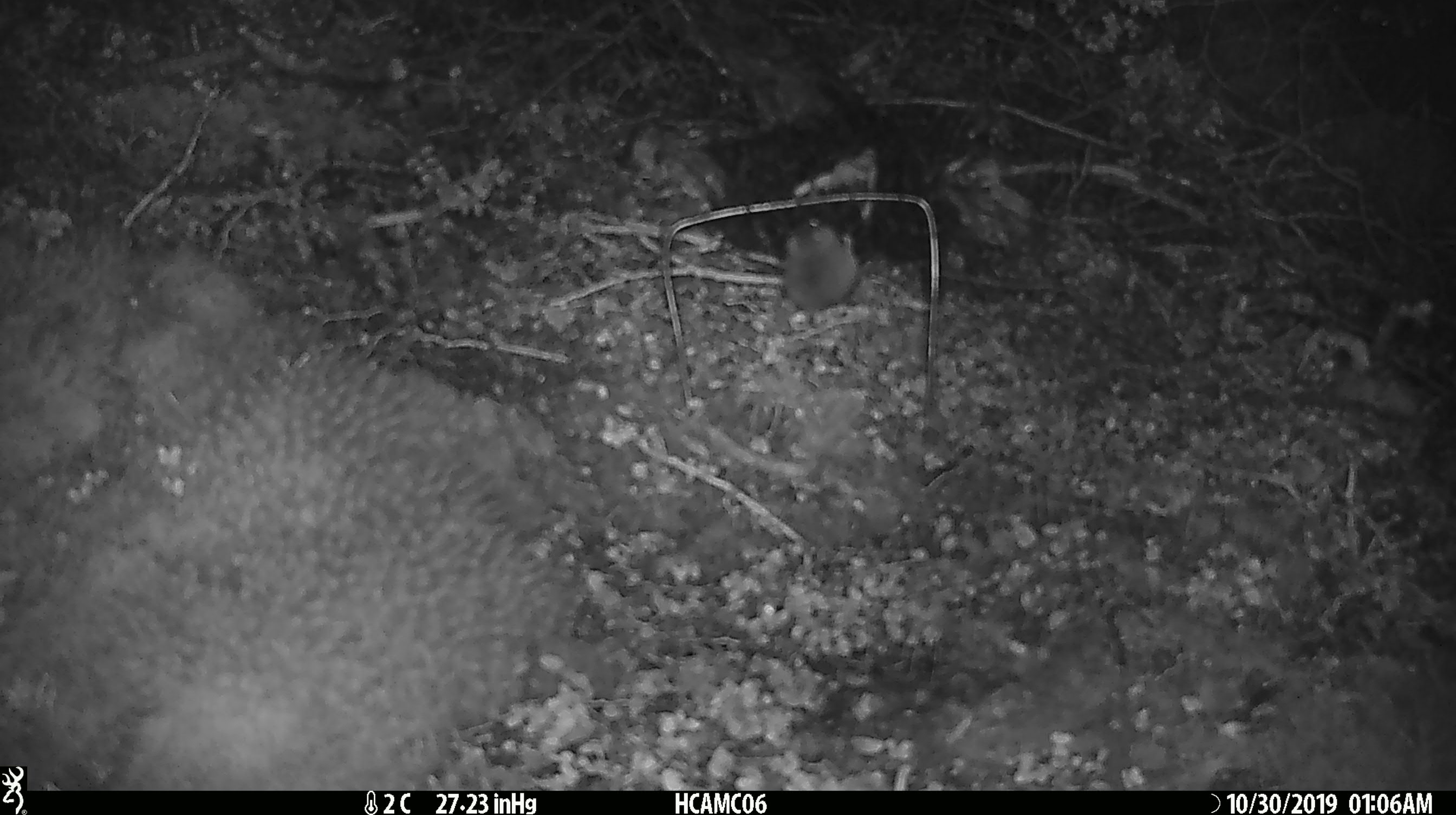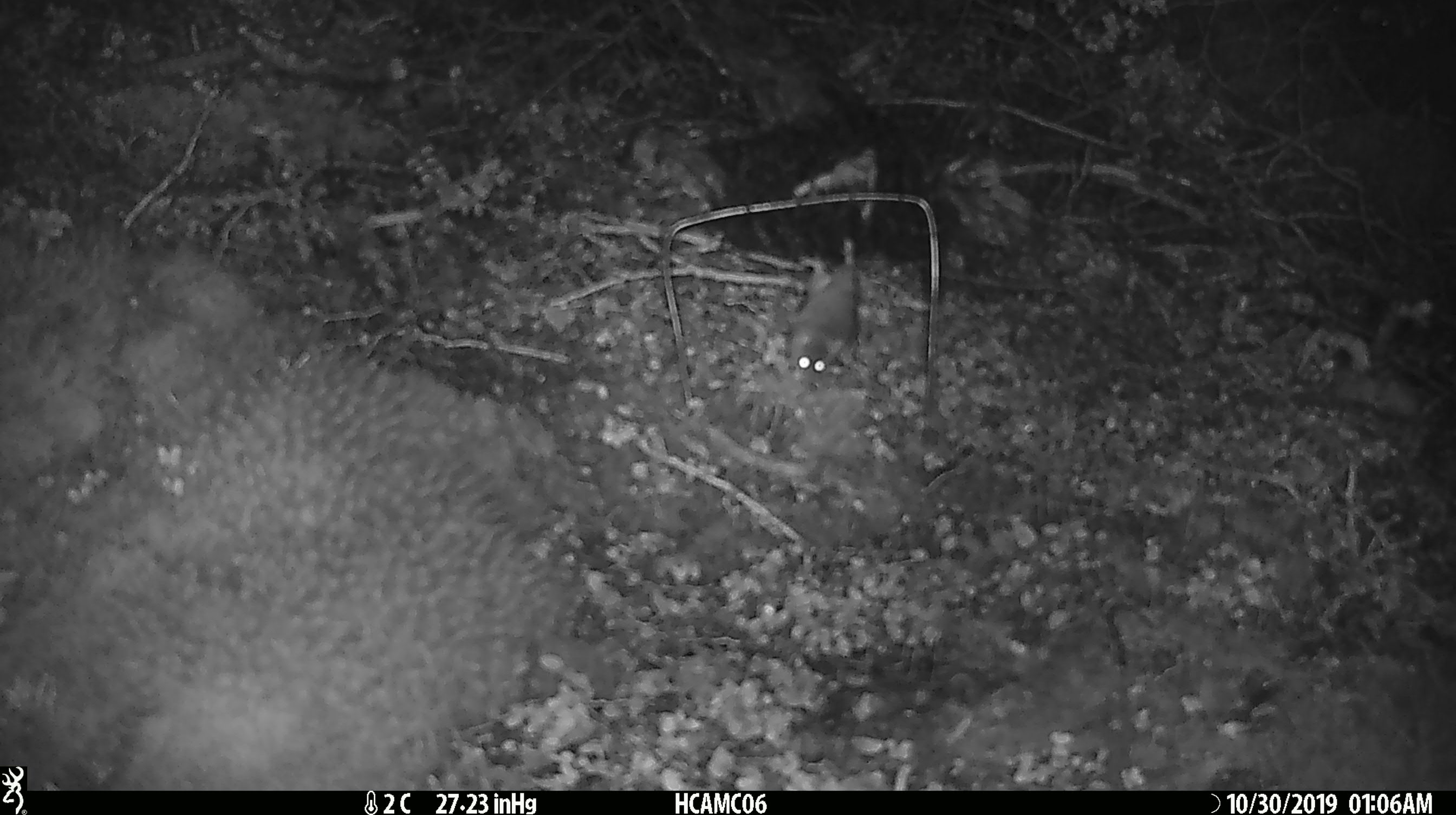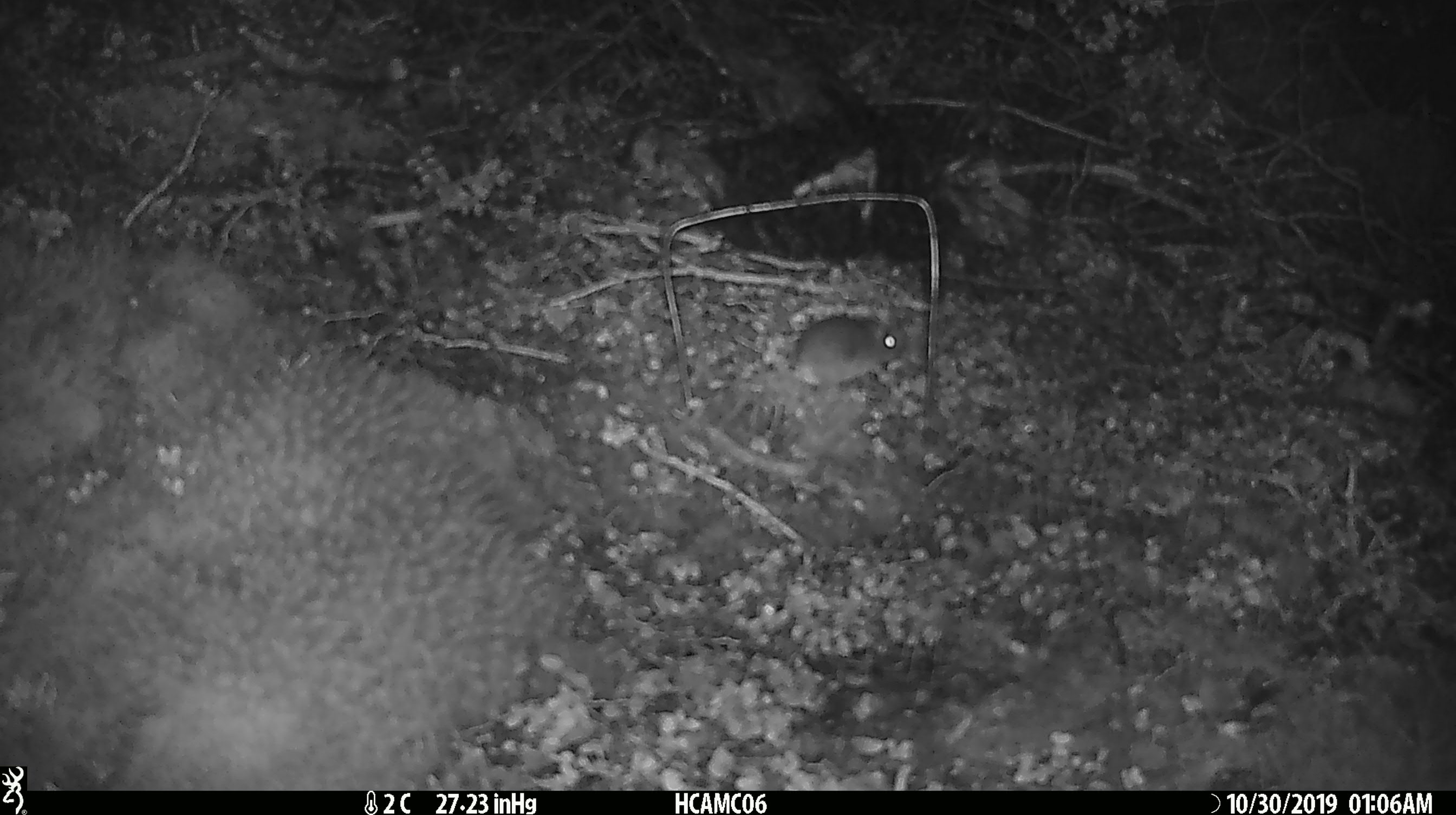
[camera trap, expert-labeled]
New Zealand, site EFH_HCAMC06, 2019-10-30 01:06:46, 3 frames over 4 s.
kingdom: Animalia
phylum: Chordata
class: Mammalia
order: Rodentia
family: Muridae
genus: Mus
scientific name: Mus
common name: mouse